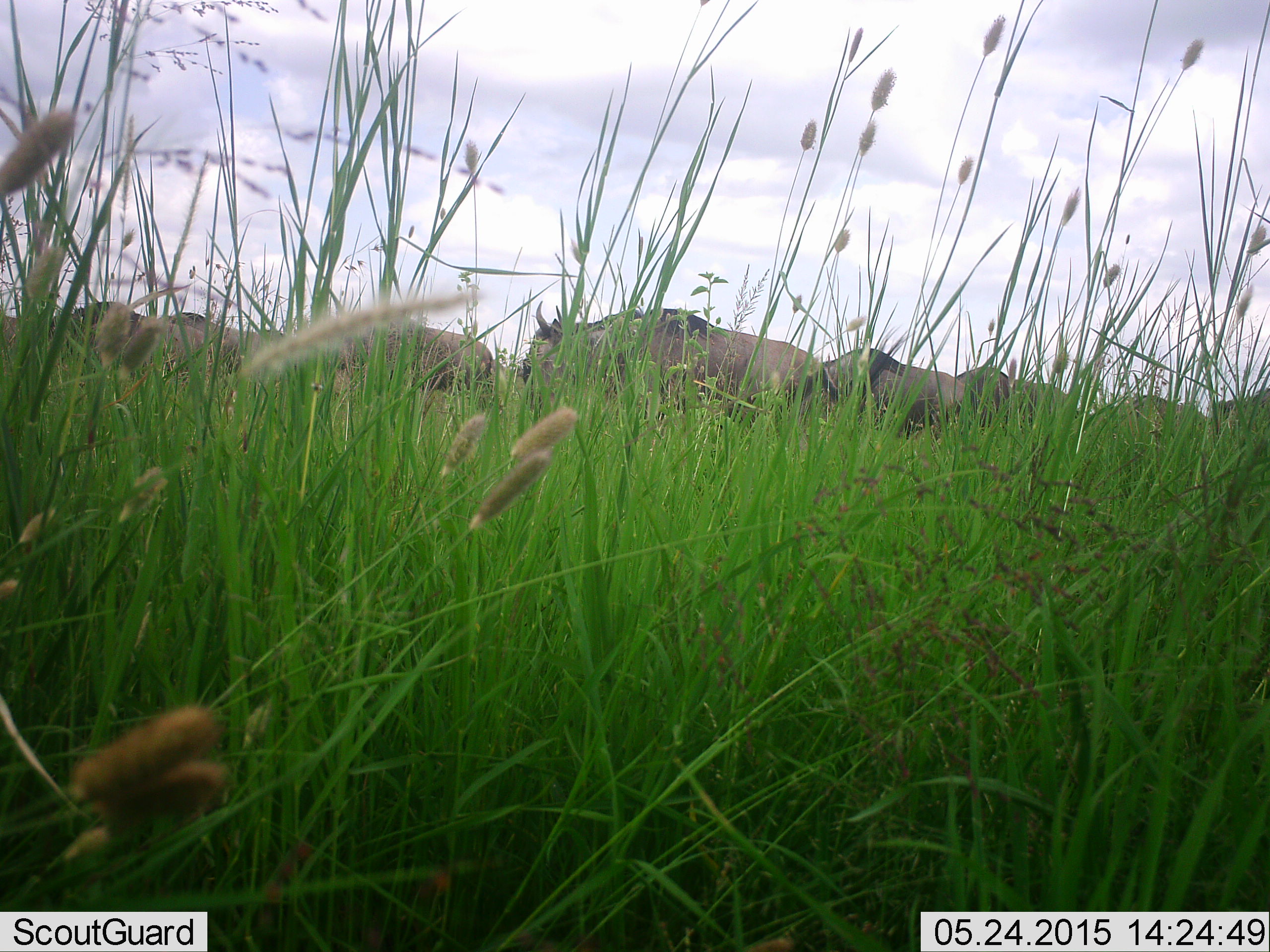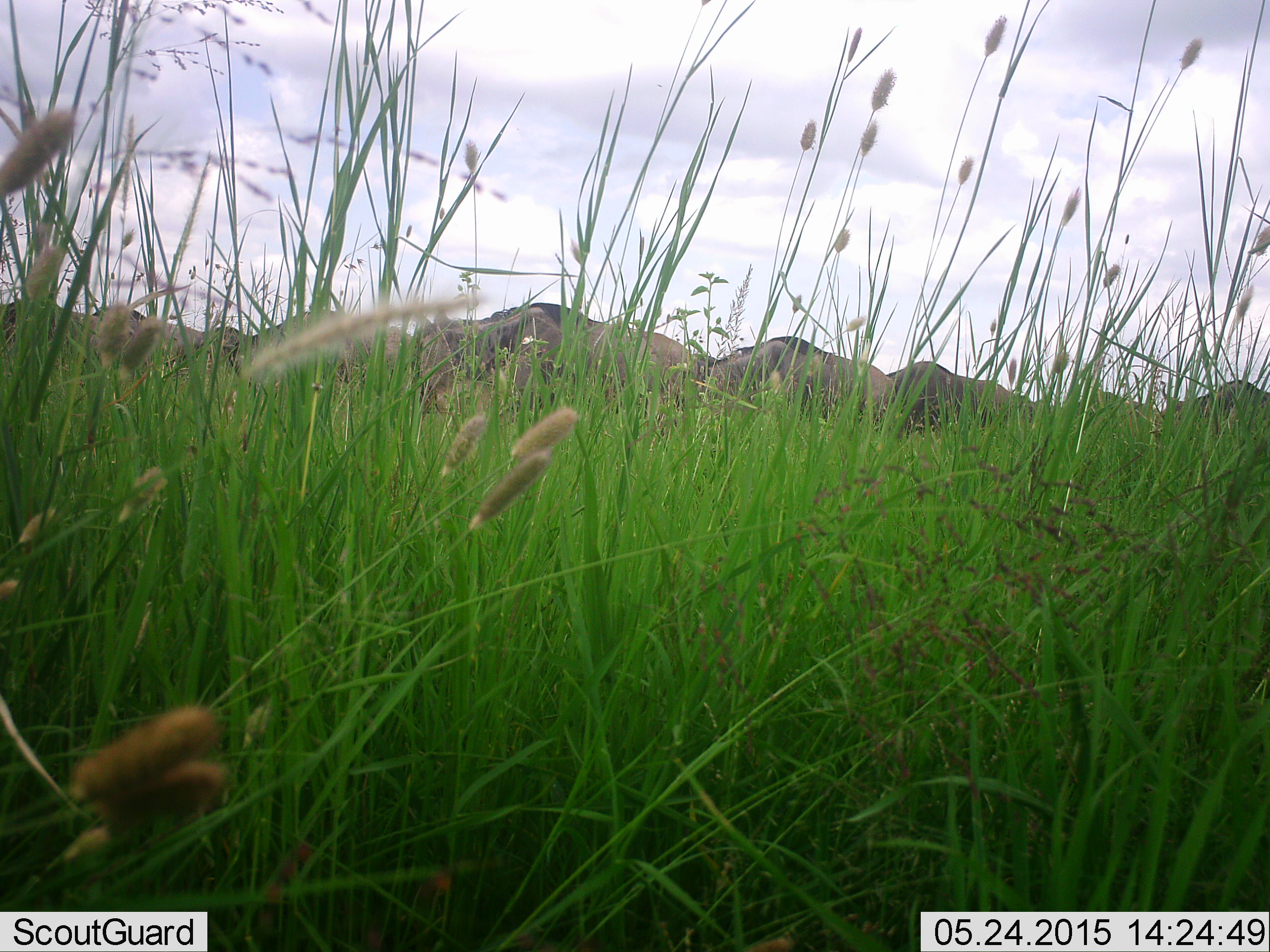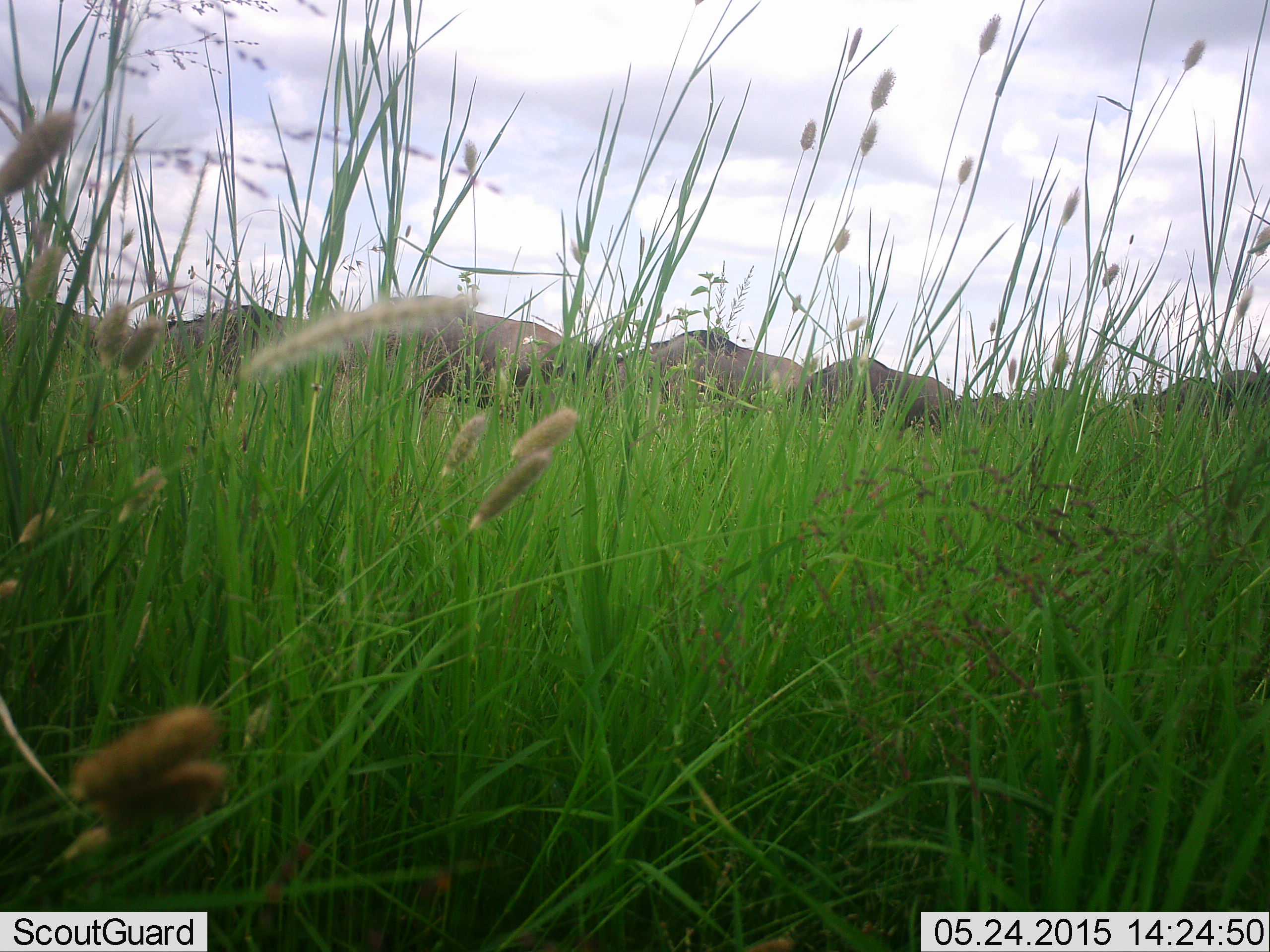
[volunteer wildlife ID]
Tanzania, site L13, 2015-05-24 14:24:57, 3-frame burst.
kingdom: Animalia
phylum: Chordata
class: Mammalia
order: Artiodactyla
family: Bovidae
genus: Connochaetes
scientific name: Connochaetes taurinus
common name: blue wildebeest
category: wildebeest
Wildebeest (blue wildebeest) (Connochaetes taurinus), count 11-50. Behavior (volunteer vote fractions): standing 10%, resting 0%, moving 90%, interacting 0%. Young present (vote fraction): 0%. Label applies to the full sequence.